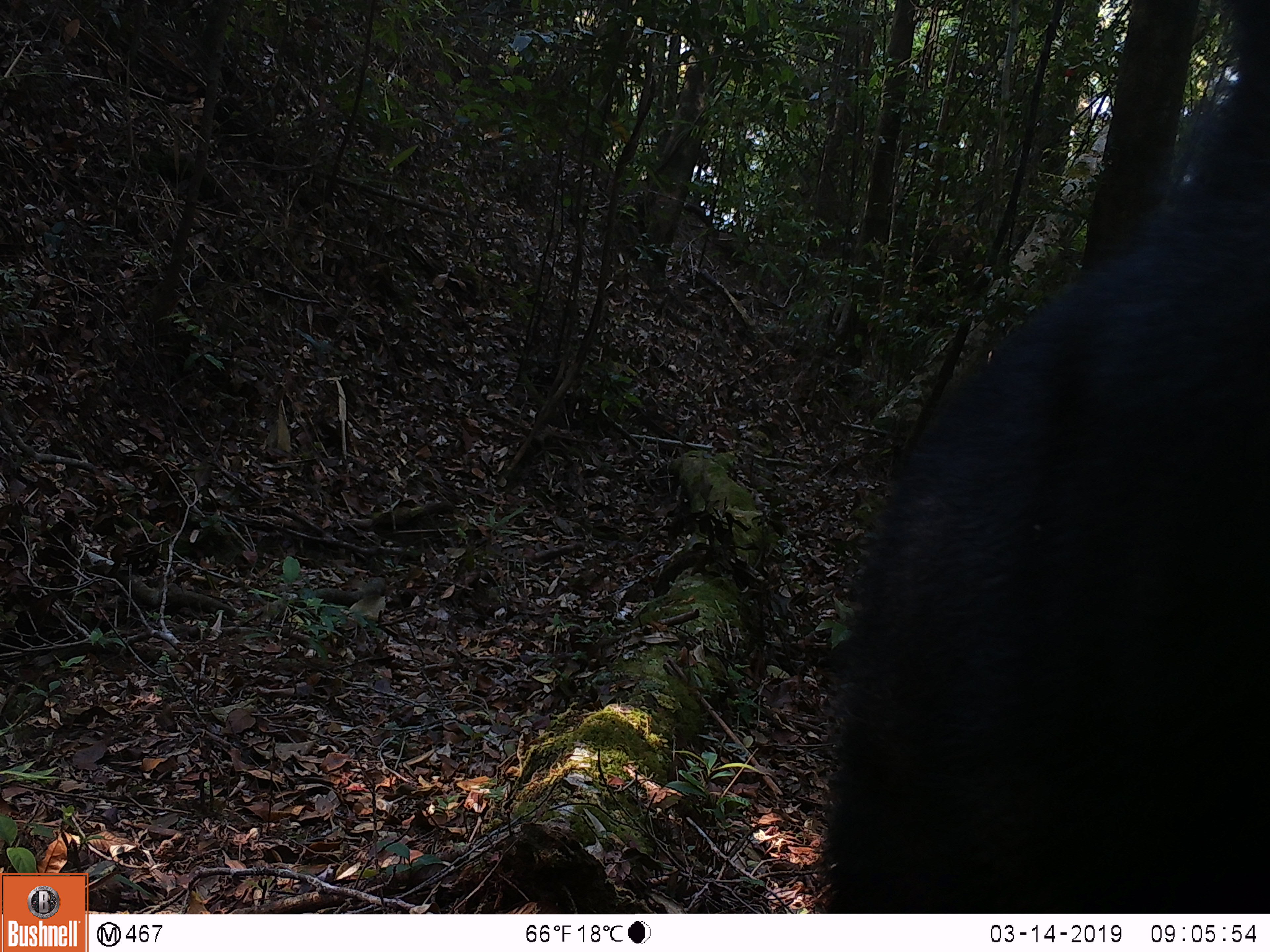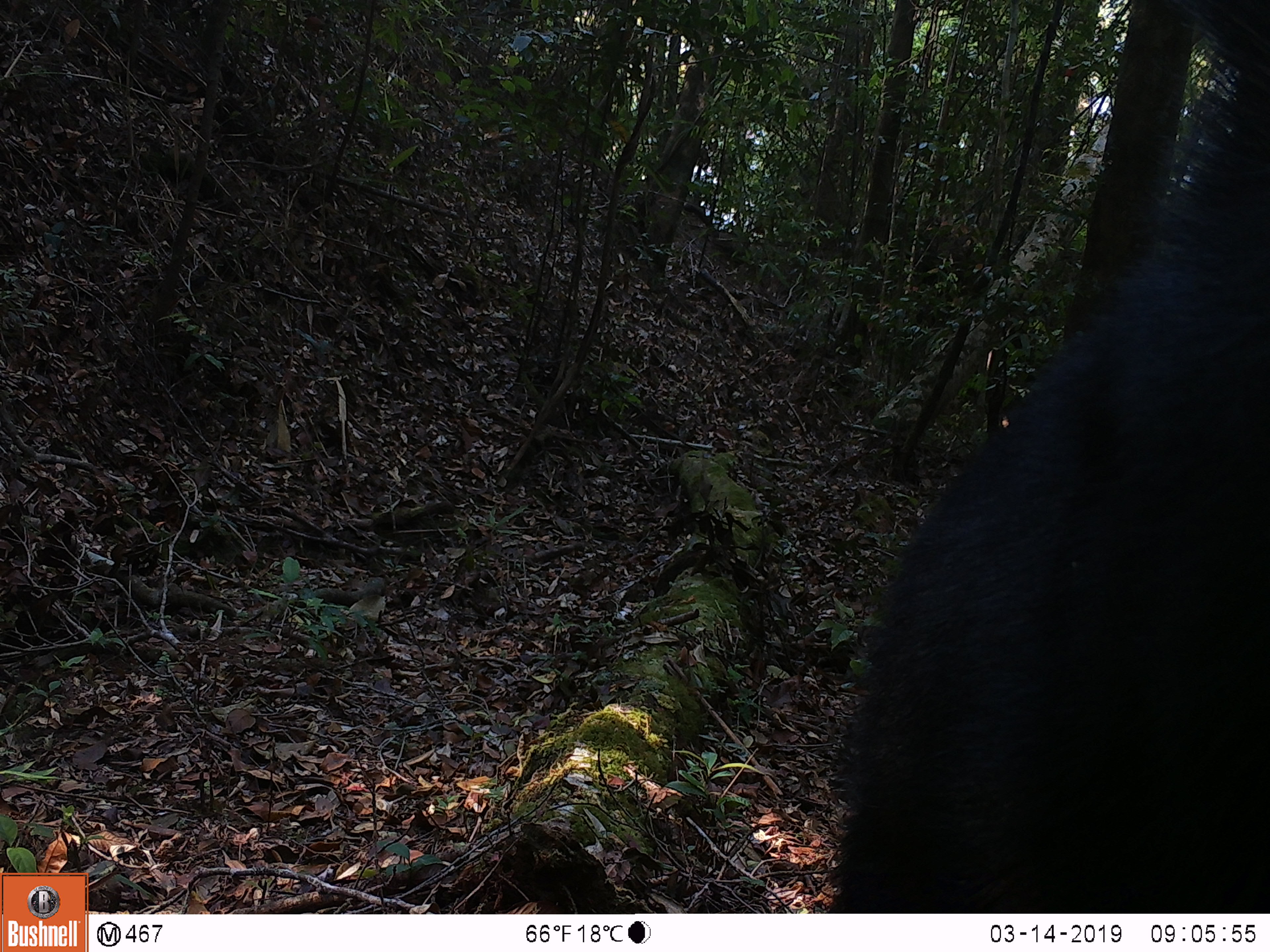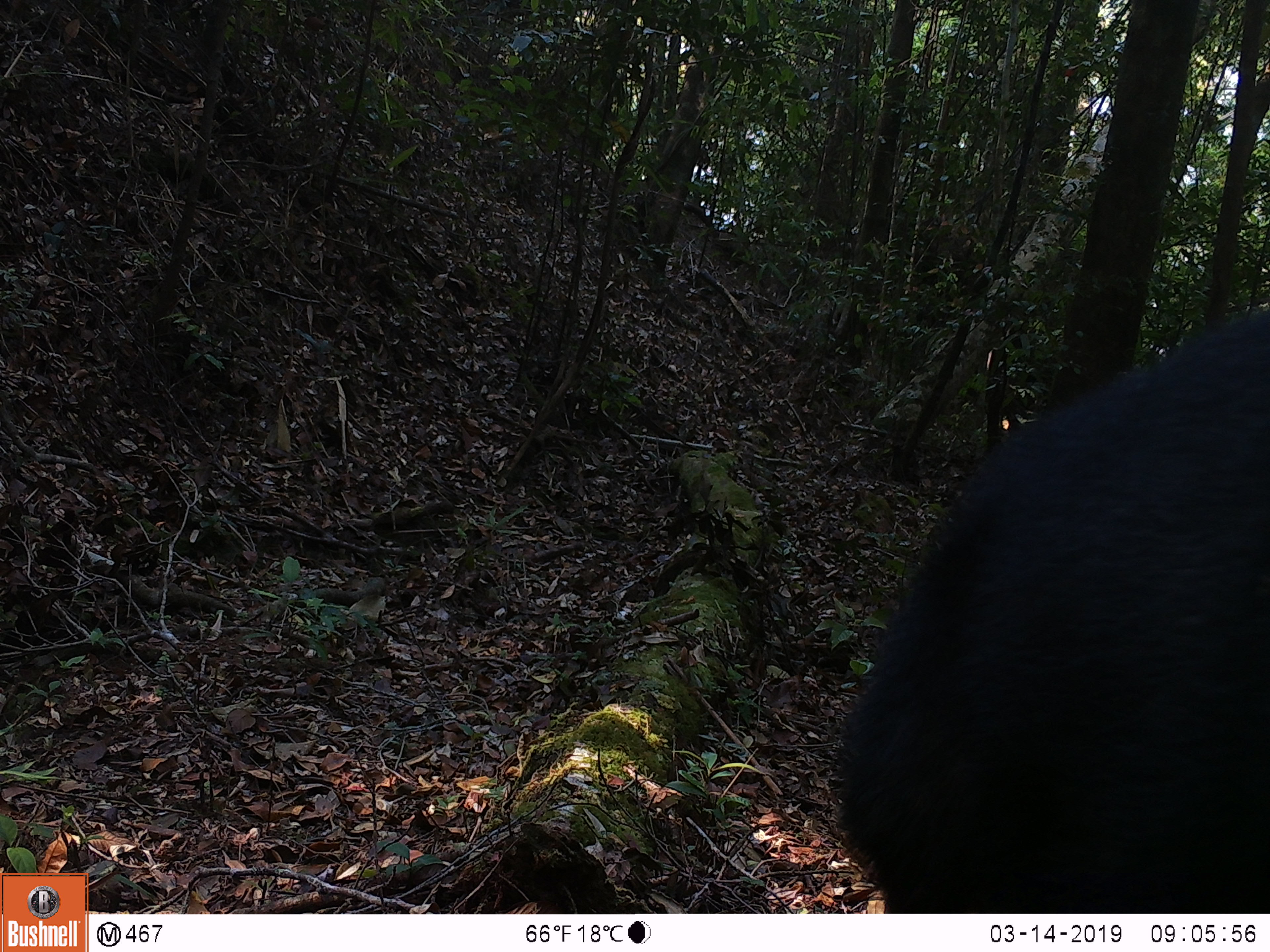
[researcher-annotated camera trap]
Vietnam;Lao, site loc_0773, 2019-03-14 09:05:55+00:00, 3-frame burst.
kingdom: Animalia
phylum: Chordata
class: Mammalia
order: Artiodactyla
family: Bovidae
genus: Capricornis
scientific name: Capricornis sumatraensis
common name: chinese serow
Chinese serow (Capricornis sumatraensis). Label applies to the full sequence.